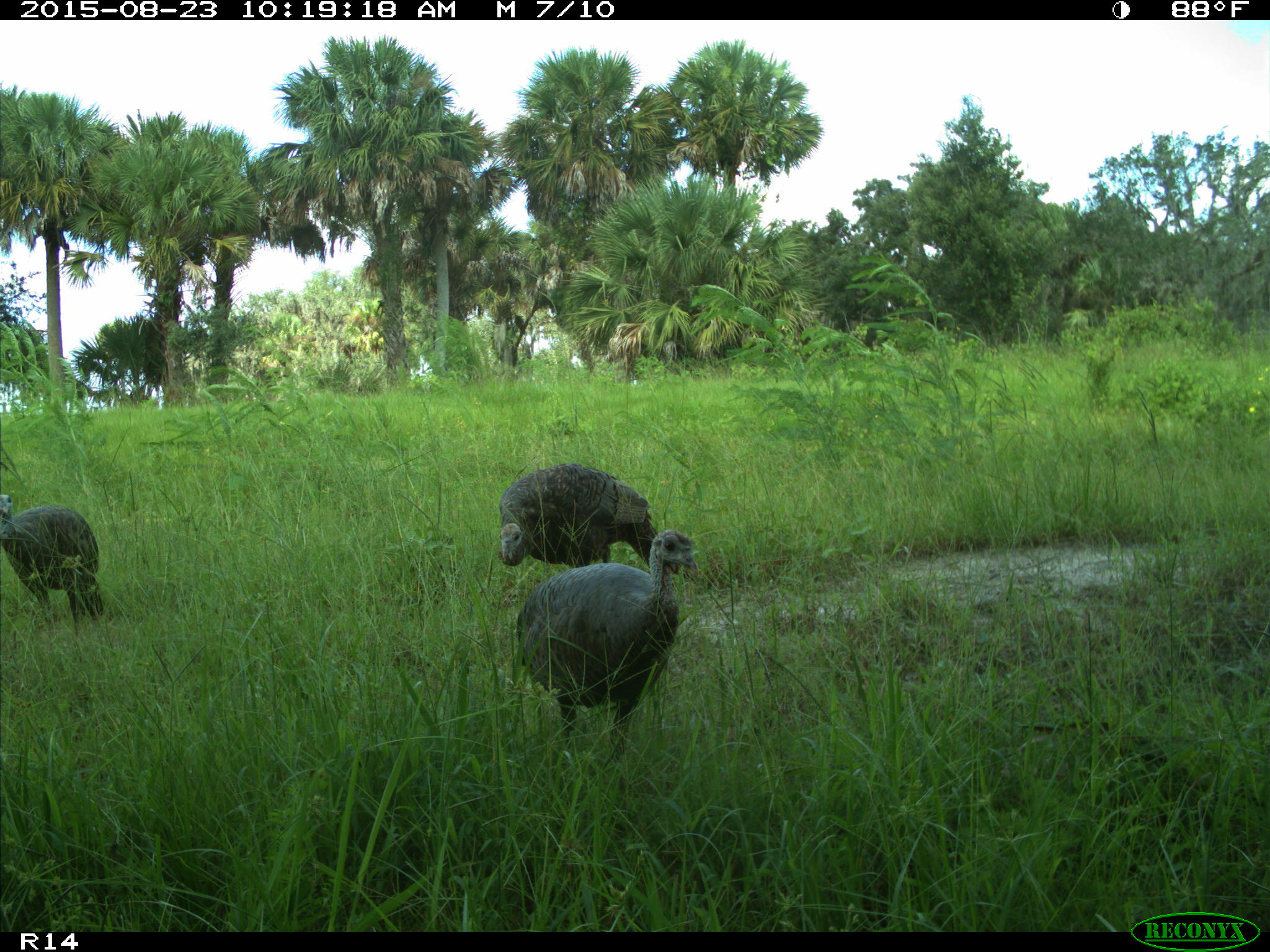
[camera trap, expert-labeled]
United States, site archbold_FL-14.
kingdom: Animalia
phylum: Chordata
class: Aves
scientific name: Aves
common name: birds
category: unidentified bird